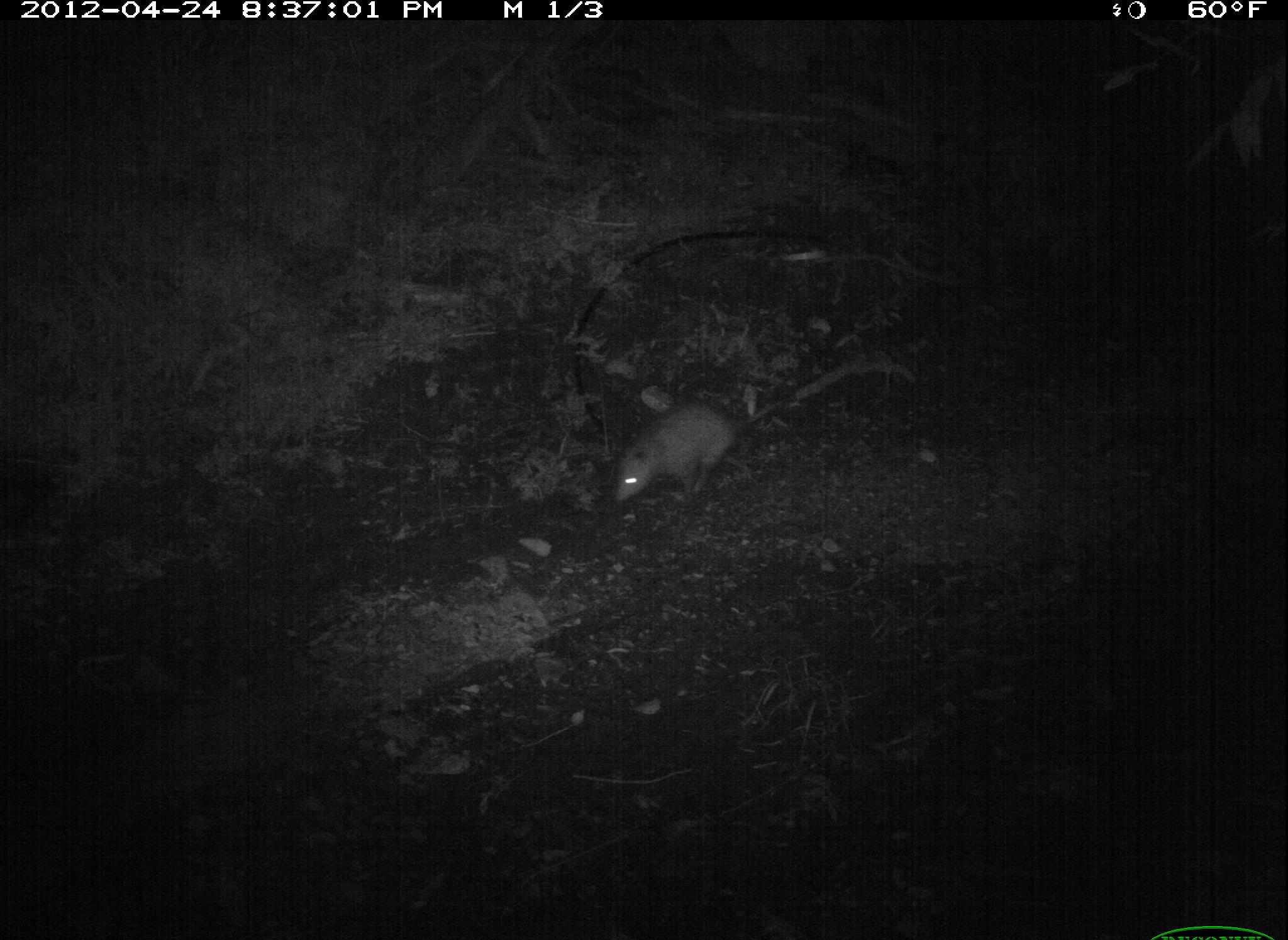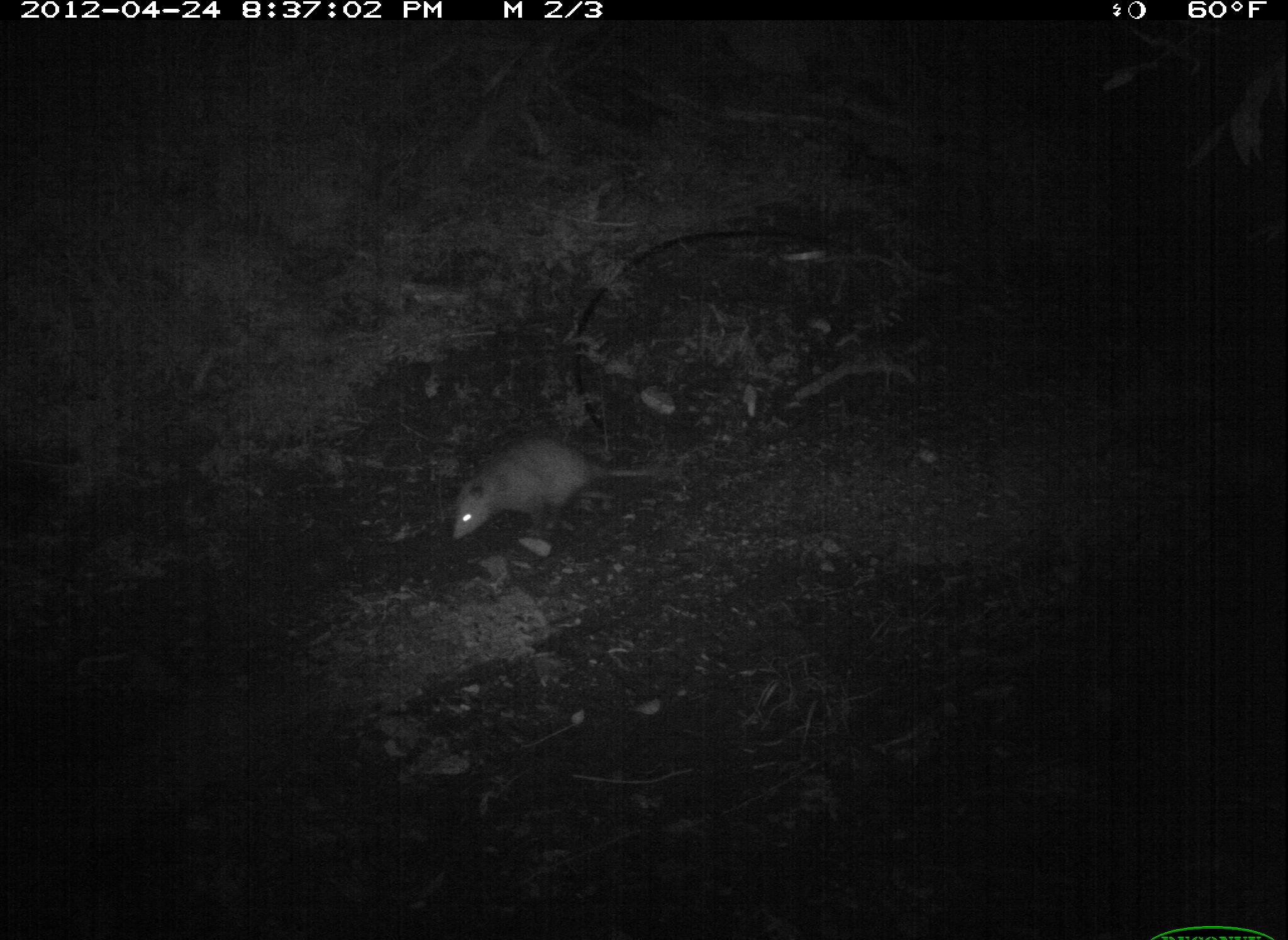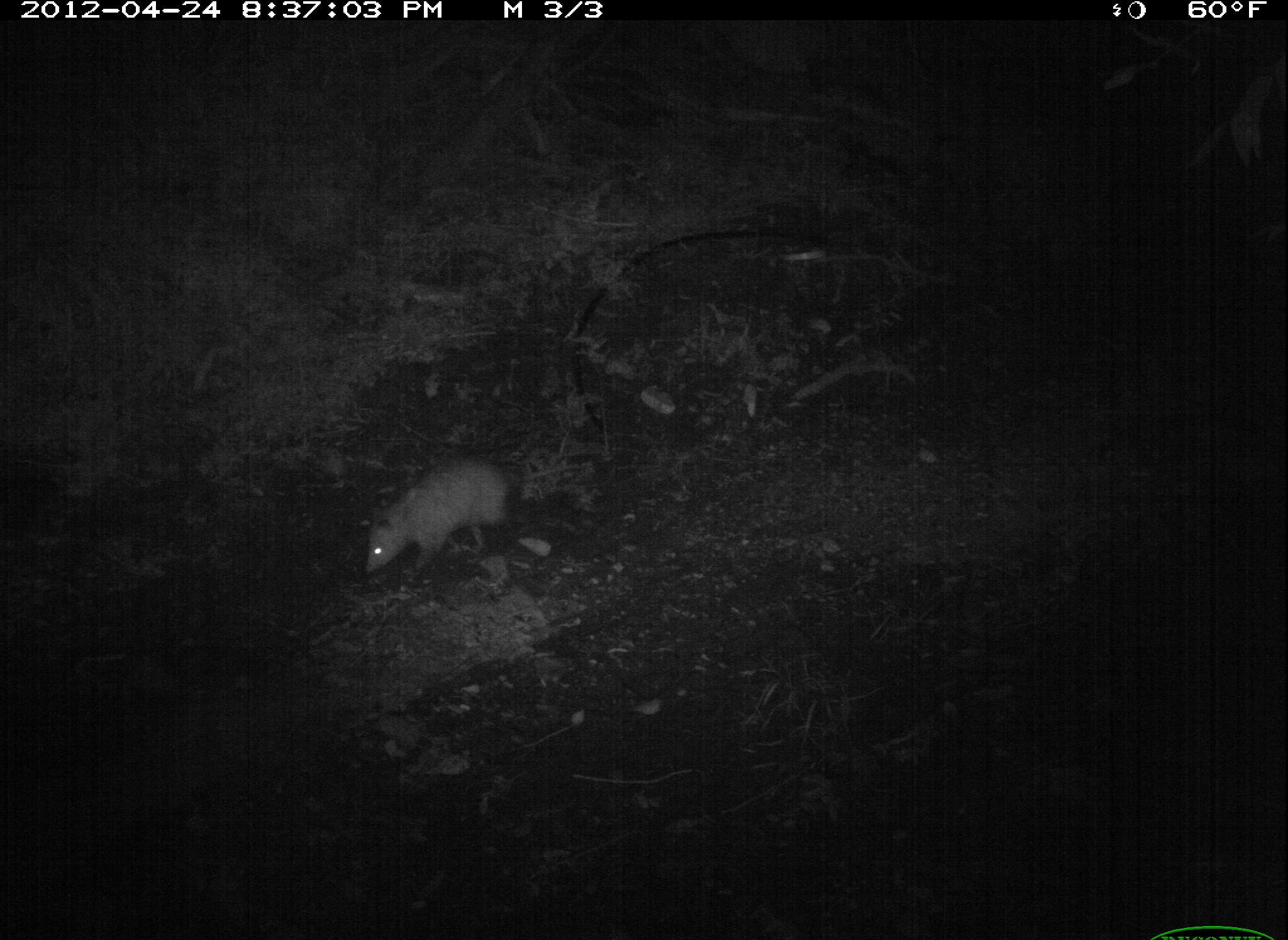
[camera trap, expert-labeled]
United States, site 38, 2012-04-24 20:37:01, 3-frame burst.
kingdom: Animalia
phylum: Chordata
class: Mammalia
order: Didelphimorphia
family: Didelphidae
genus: Didelphis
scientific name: Didelphis virginiana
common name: virginia opossum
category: opossum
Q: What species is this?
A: Opossum (virginia opossum) (Didelphis virginiana).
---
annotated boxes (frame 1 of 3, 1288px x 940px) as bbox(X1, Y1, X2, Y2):
opossum: bbox(604, 382, 816, 514)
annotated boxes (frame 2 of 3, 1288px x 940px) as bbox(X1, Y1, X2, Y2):
opossum: bbox(438, 425, 681, 556)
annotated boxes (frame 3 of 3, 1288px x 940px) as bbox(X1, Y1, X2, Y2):
opossum: bbox(359, 446, 609, 581)